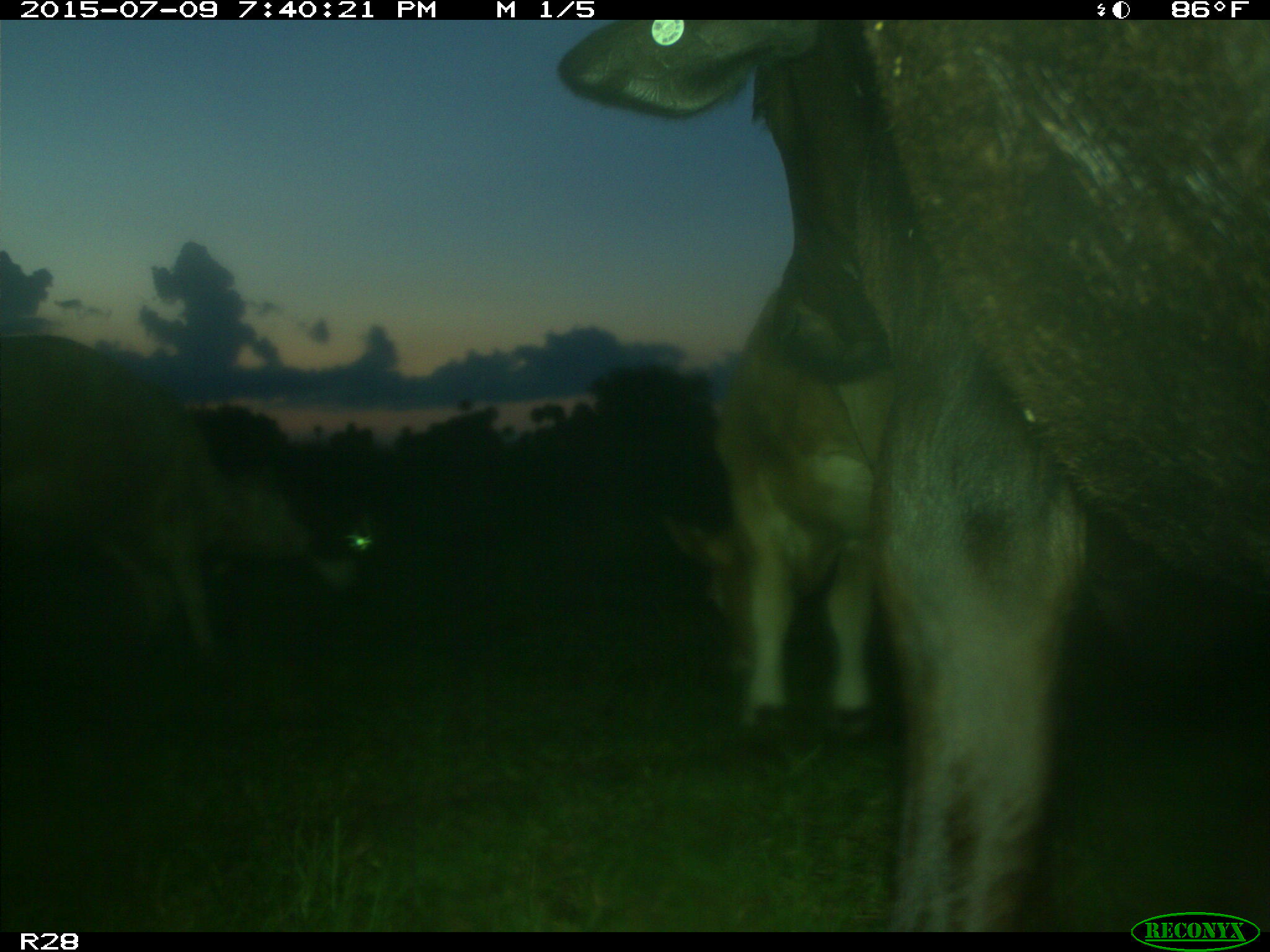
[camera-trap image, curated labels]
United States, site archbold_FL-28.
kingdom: Animalia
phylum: Chordata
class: Mammalia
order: Artiodactyla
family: Bovidae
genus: Bos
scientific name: Bos taurus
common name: domestic cow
Bos taurus (domestic cow).